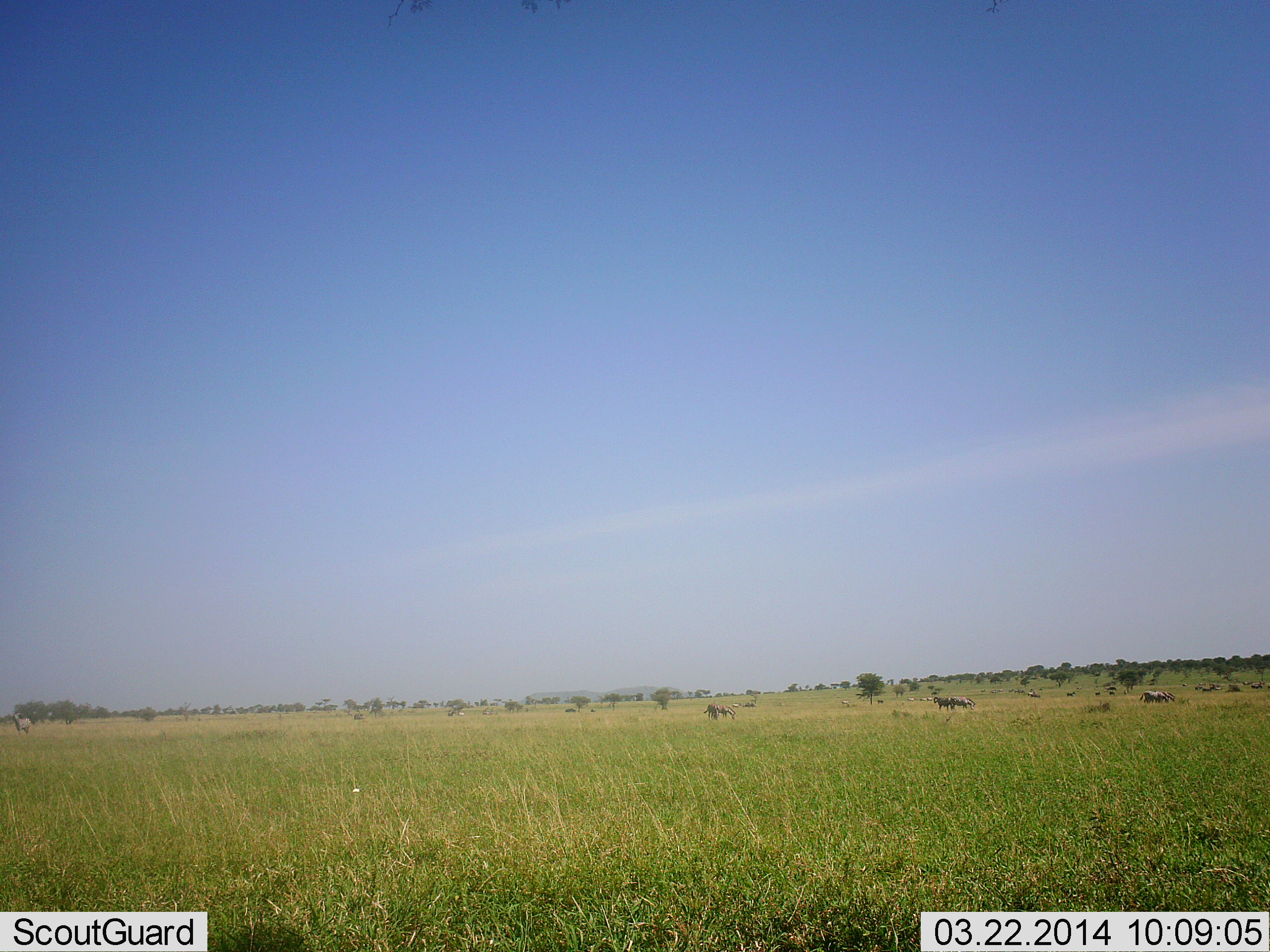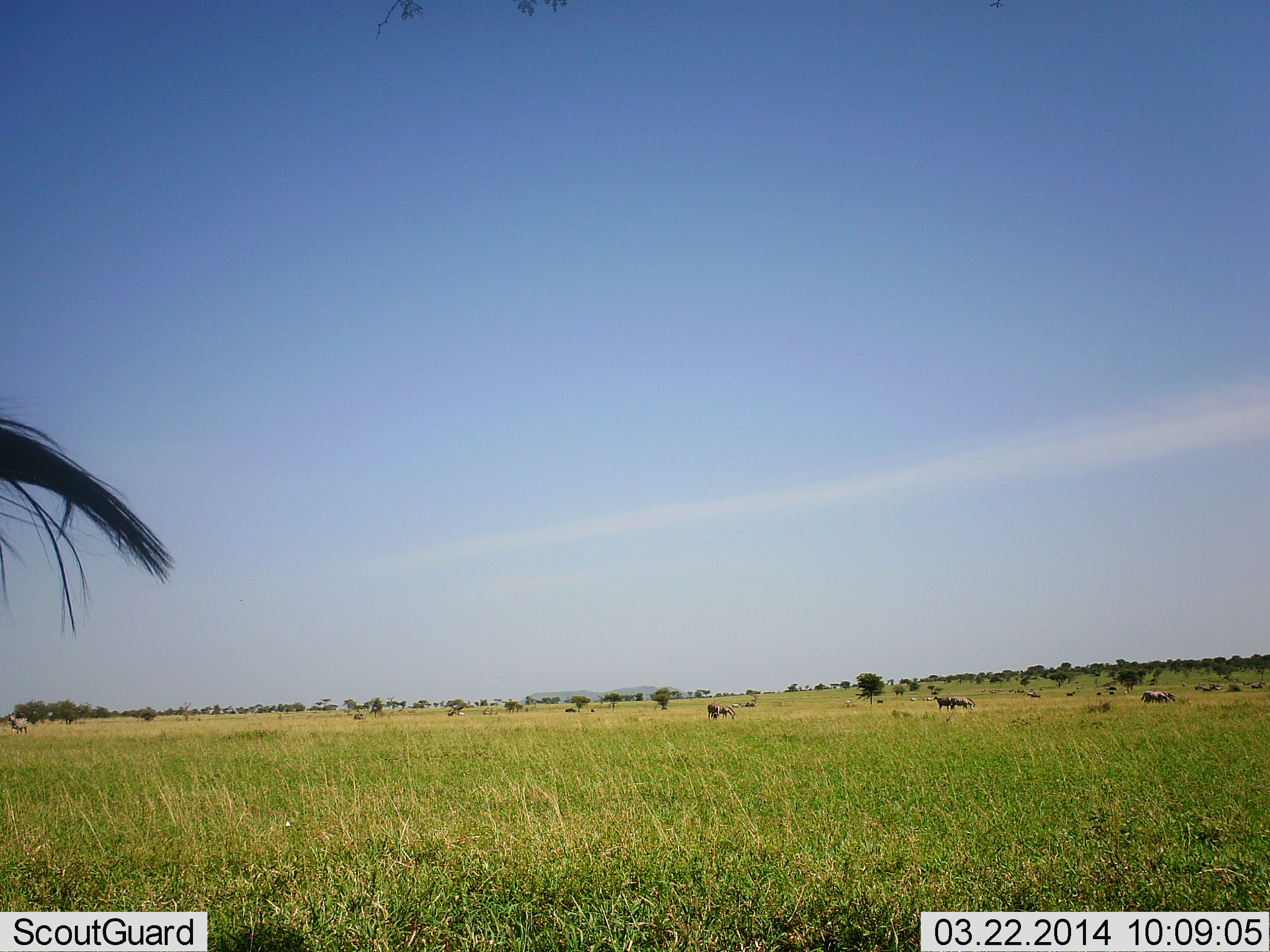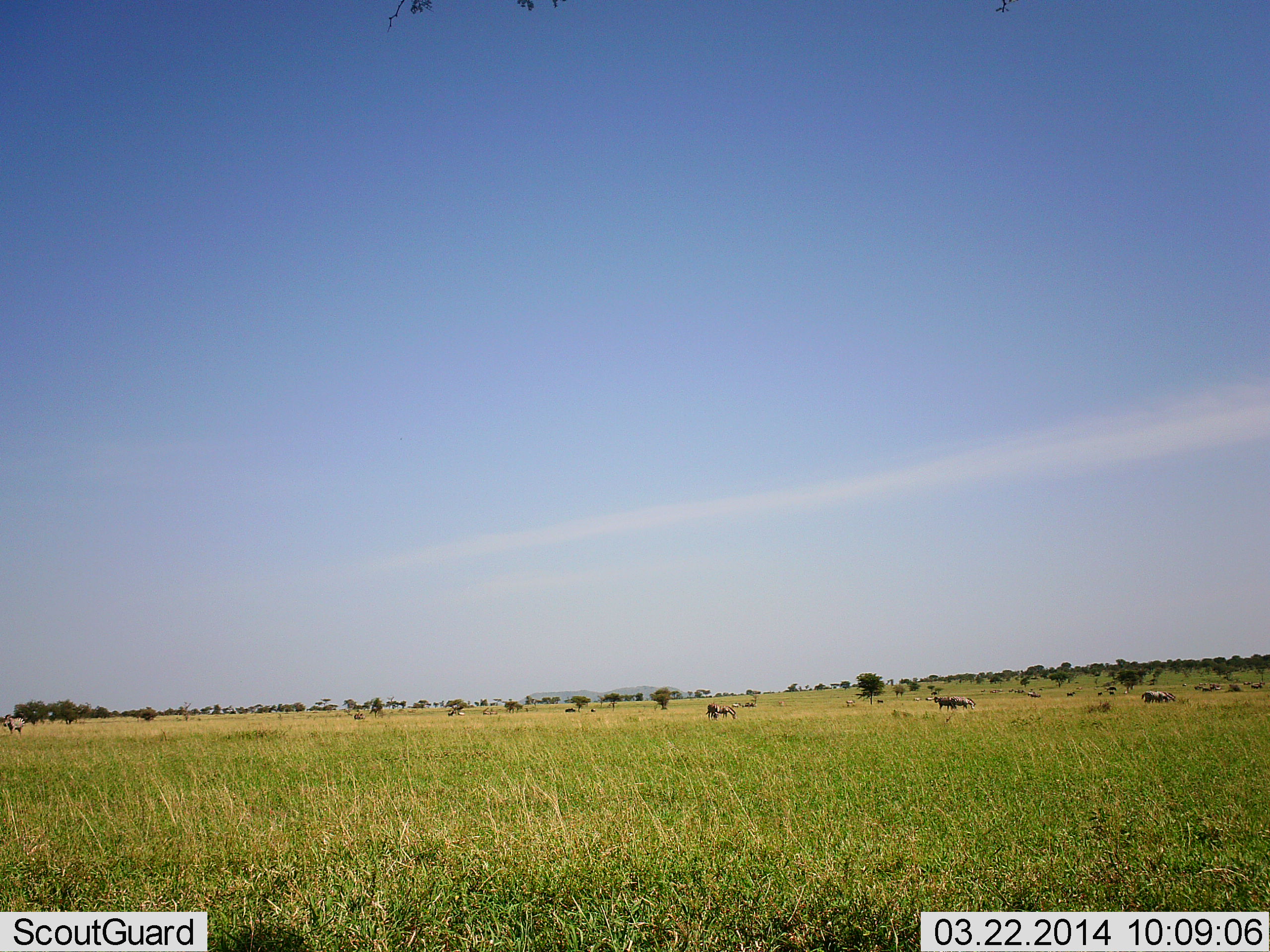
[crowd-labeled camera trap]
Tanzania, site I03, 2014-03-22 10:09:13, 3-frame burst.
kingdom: Animalia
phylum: Chordata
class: Mammalia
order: Artiodactyla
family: Bovidae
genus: Connochaetes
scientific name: Connochaetes taurinus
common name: blue wildebeest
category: wildebeest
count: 6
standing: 45%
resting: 0%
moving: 18%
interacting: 0%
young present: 0%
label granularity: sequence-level